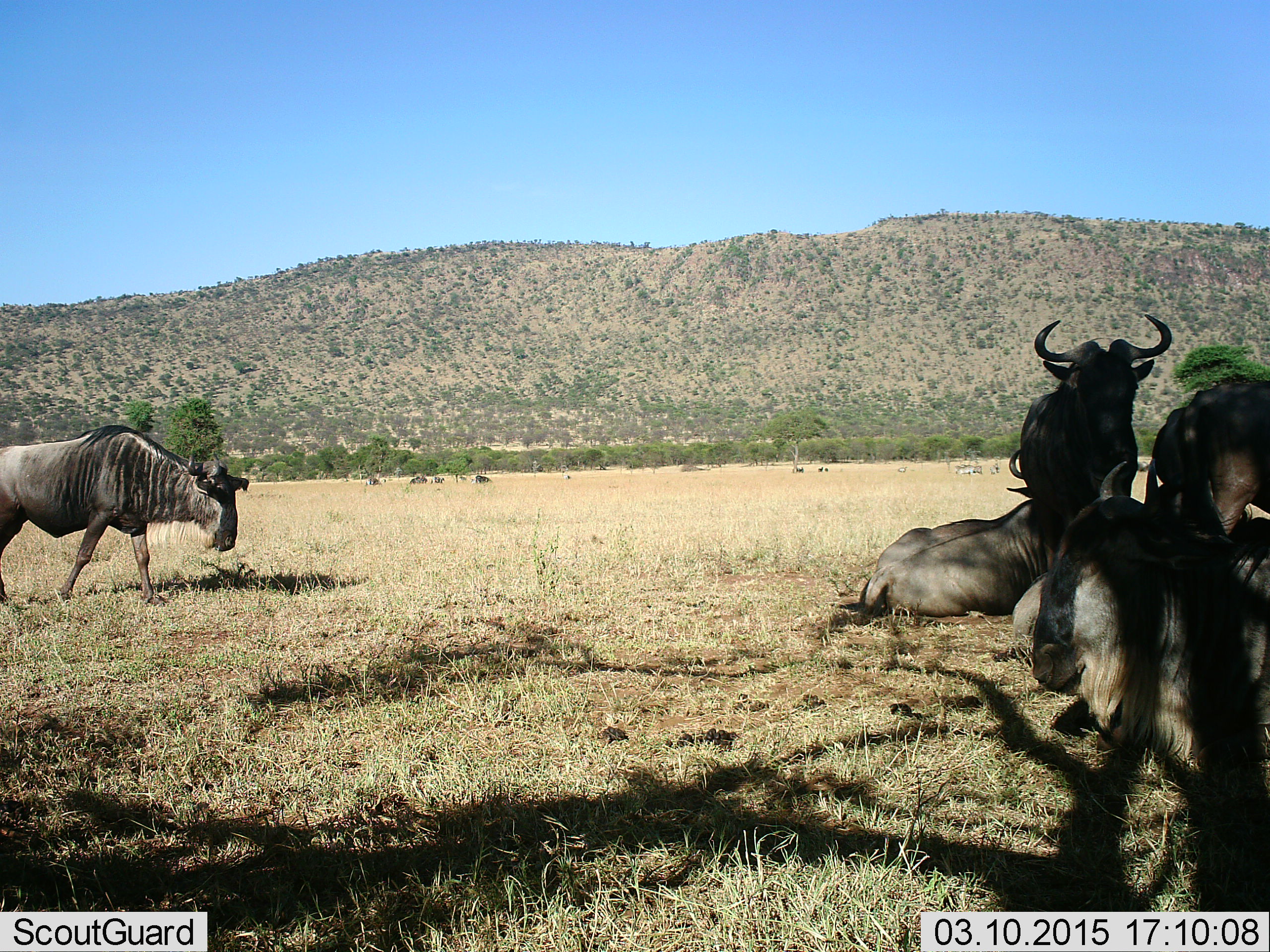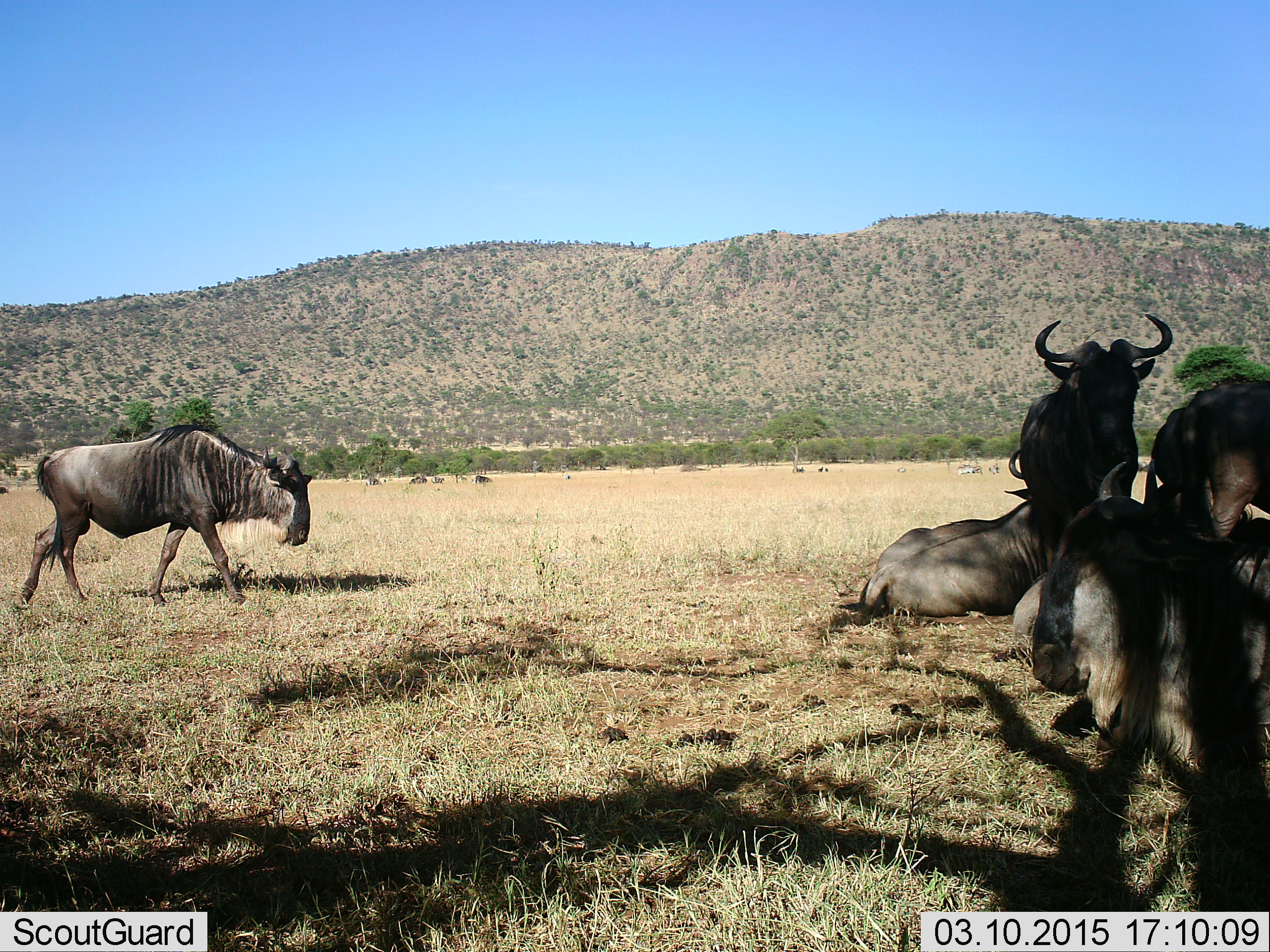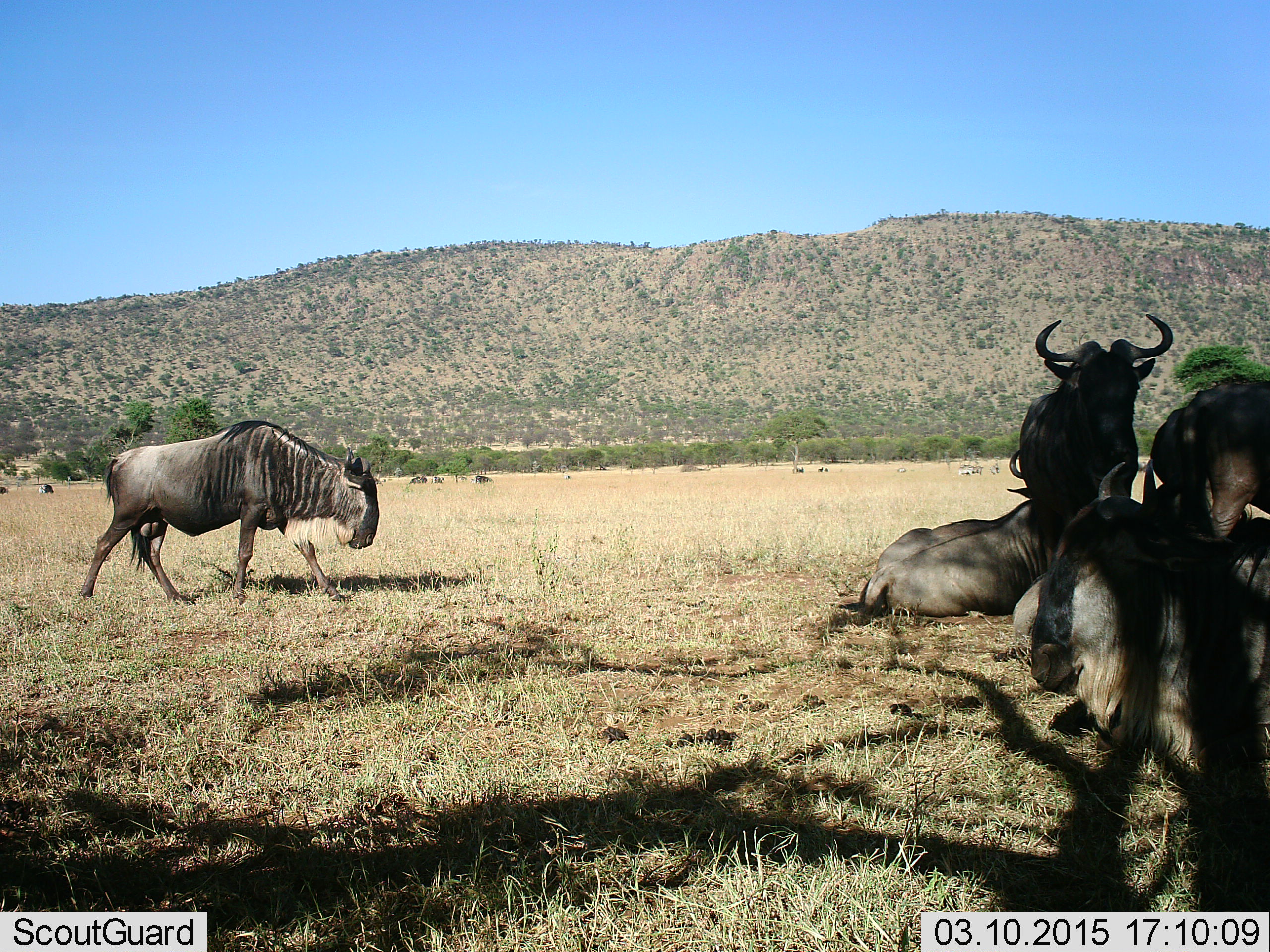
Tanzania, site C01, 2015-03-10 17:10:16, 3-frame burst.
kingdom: Animalia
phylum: Chordata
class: Mammalia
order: Artiodactyla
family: Bovidae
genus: Connochaetes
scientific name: Connochaetes taurinus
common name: blue wildebeest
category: wildebeest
Wildebeest (blue wildebeest) (Connochaetes taurinus), count 5. Behavior (volunteer vote fractions): standing 91%, resting 100%, moving 82%, interacting 0%. Young present (vote fraction): 0%. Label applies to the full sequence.